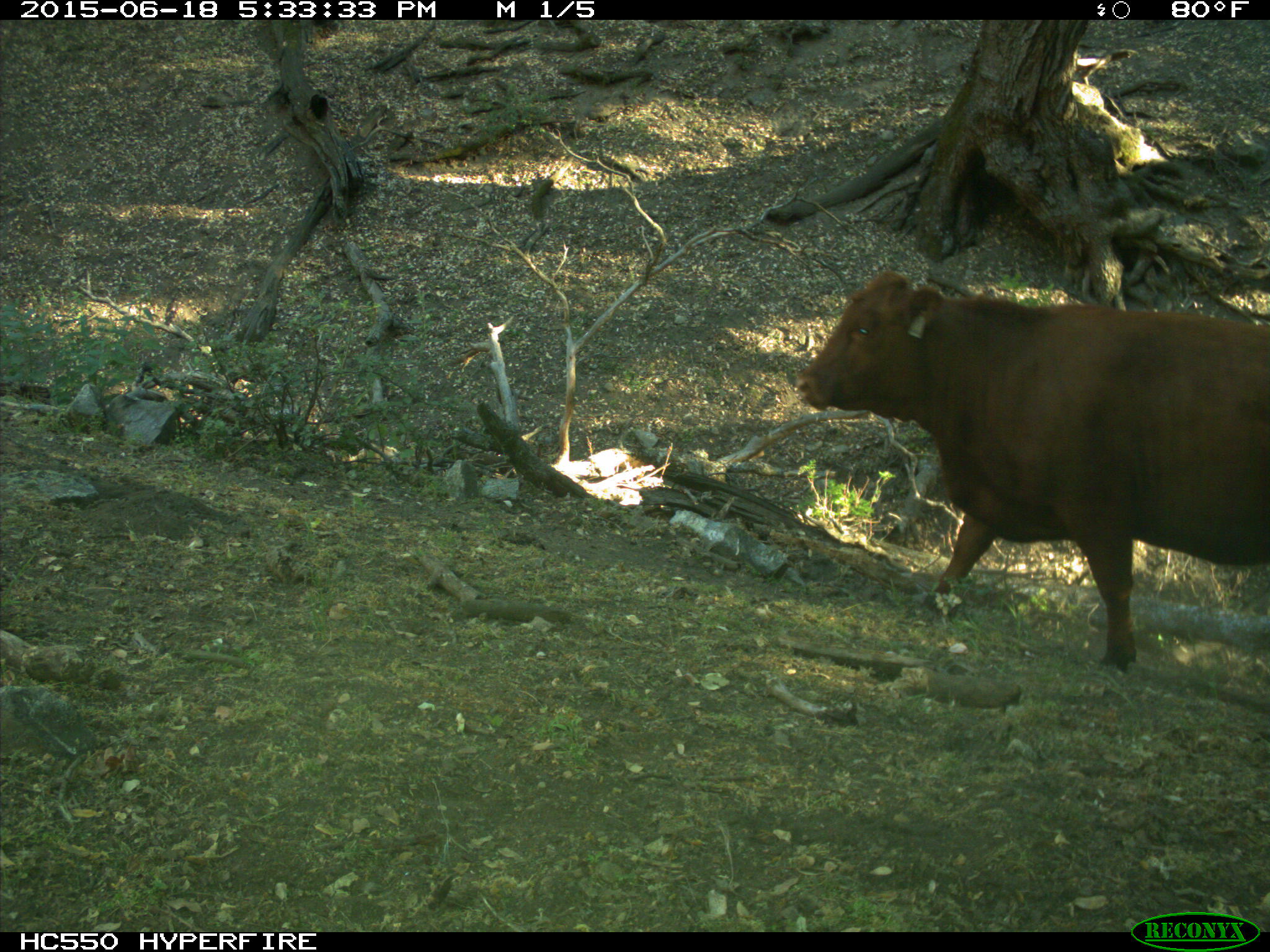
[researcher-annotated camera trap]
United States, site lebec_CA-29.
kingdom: Animalia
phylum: Chordata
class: Mammalia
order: Artiodactyla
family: Bovidae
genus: Bos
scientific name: Bos taurus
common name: domestic cow